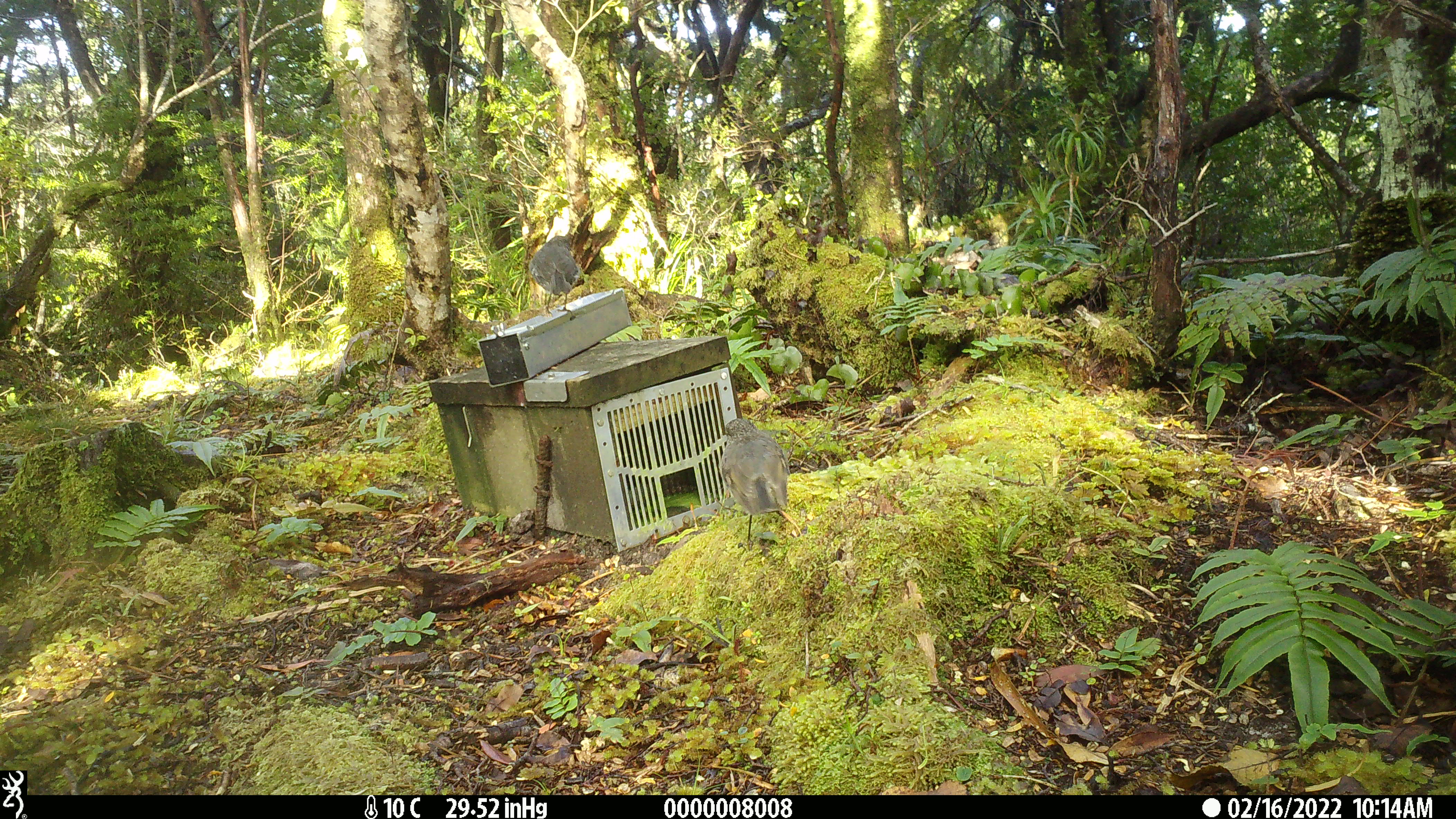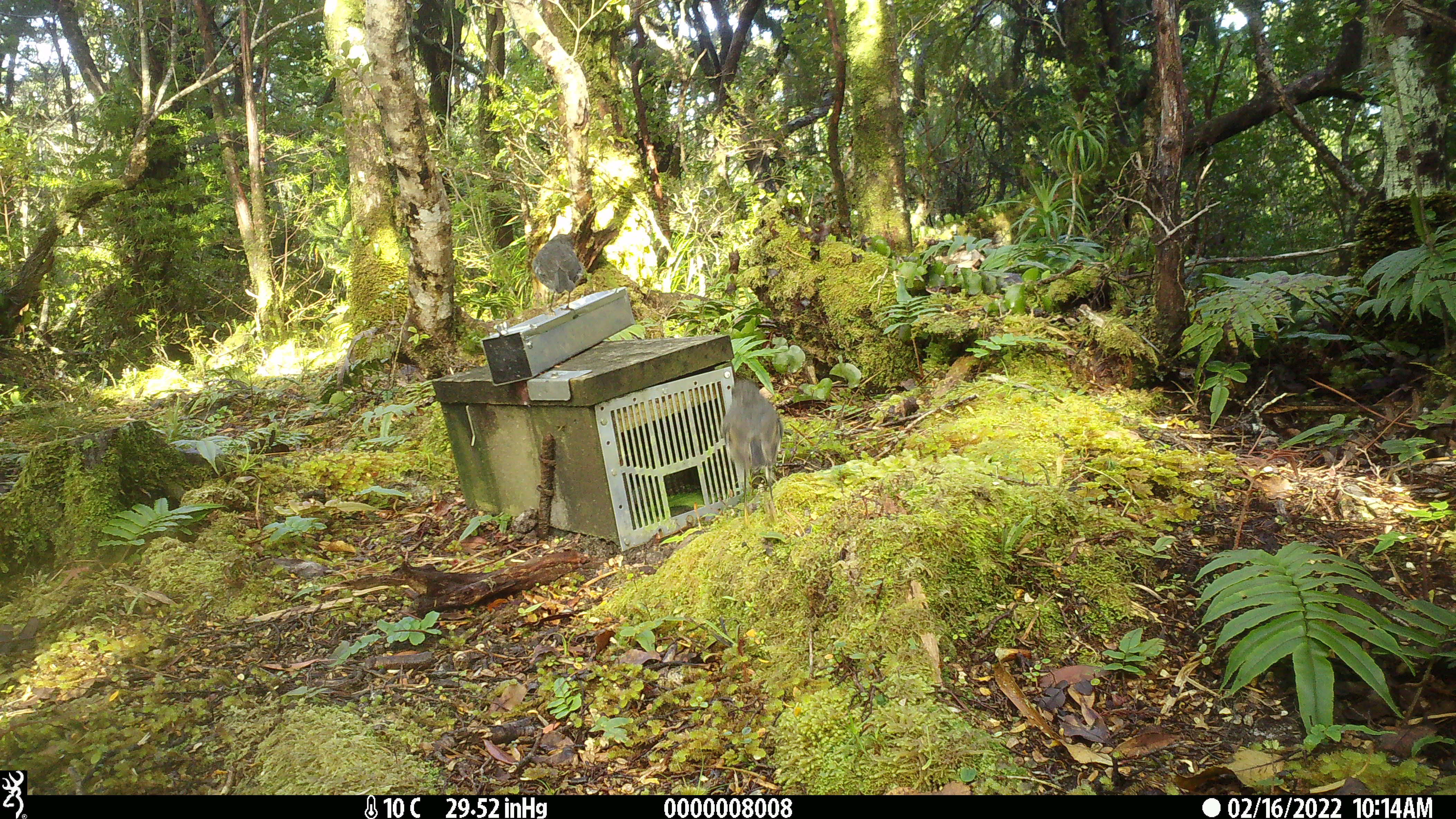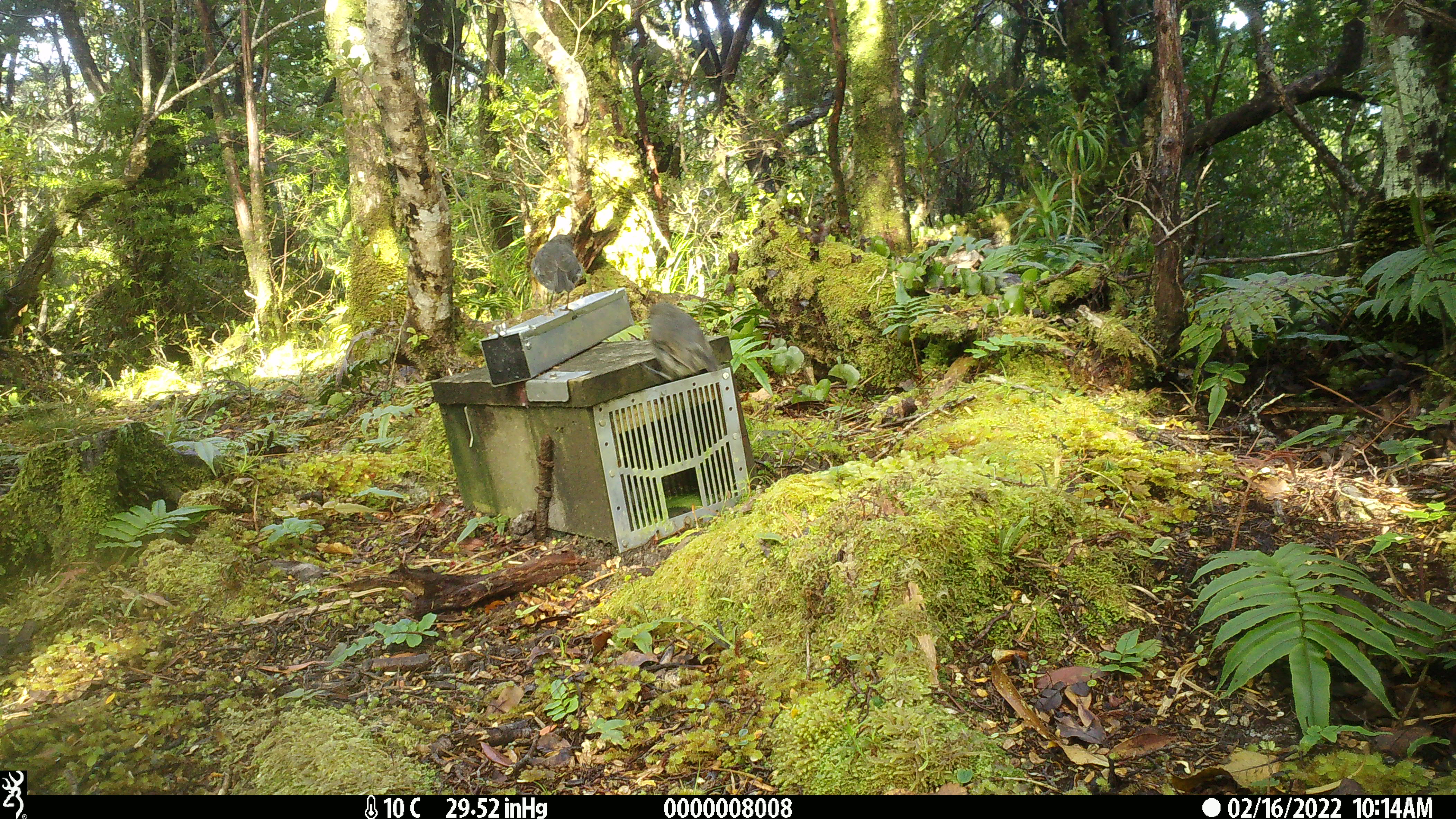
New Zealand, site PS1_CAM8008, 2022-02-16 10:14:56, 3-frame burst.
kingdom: Animalia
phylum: Chordata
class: Aves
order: Passeriformes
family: Petroicidae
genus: Petroica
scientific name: Petroica australis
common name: new zealand robin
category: robin